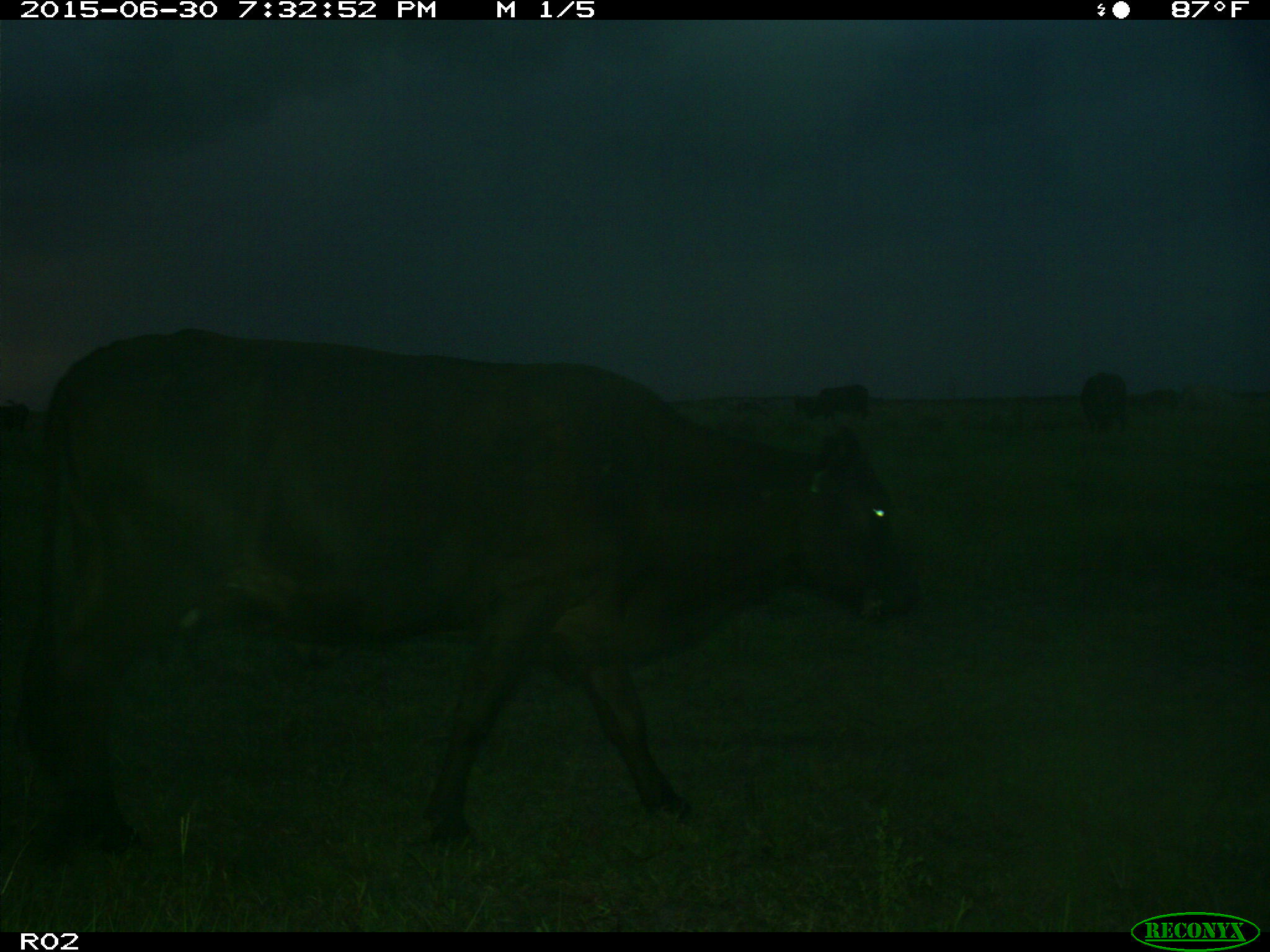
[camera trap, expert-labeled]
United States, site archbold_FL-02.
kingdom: Animalia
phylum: Chordata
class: Mammalia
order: Artiodactyla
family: Bovidae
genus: Bos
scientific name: Bos taurus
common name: domestic cow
Bos taurus (domestic cow).